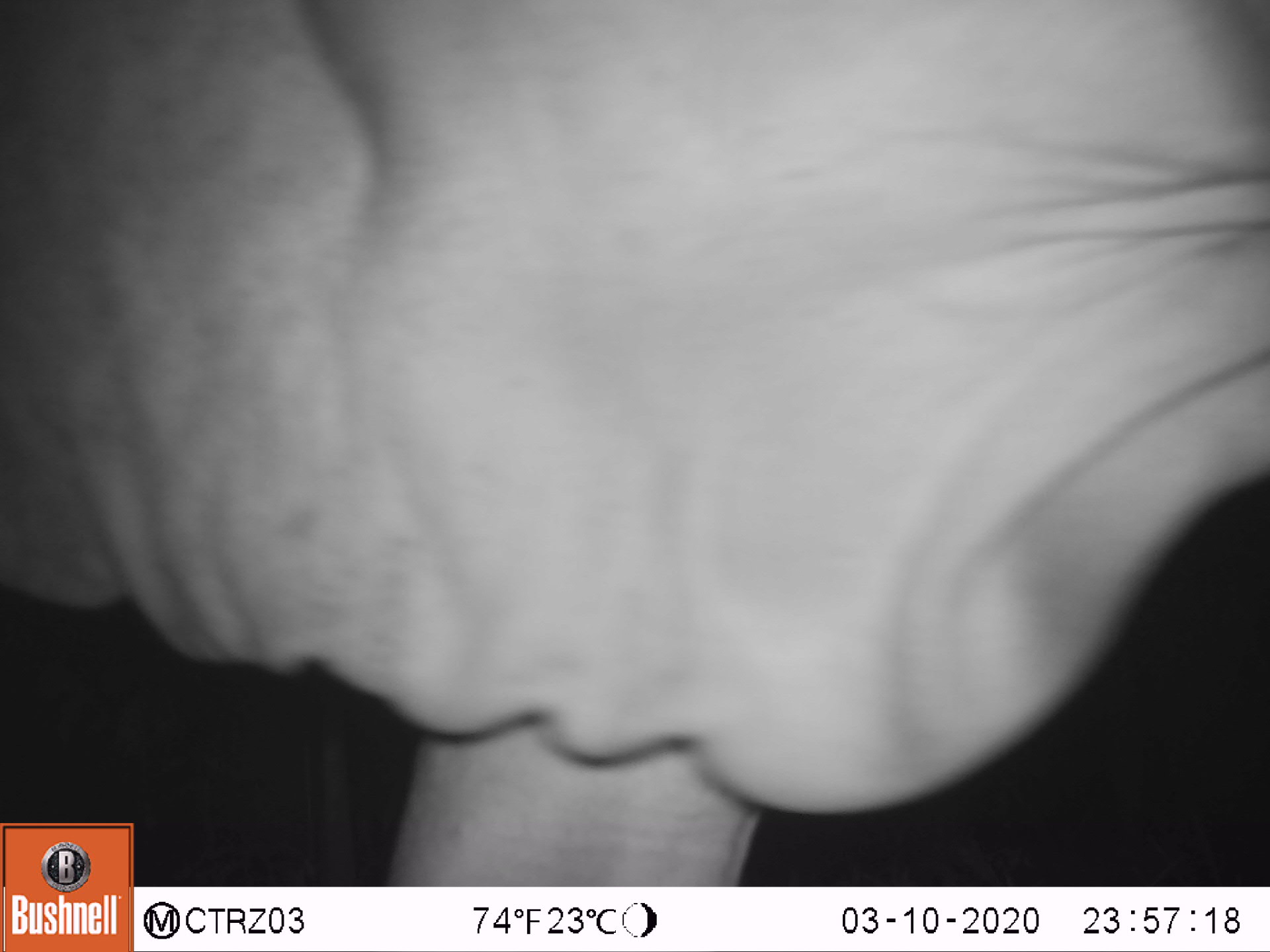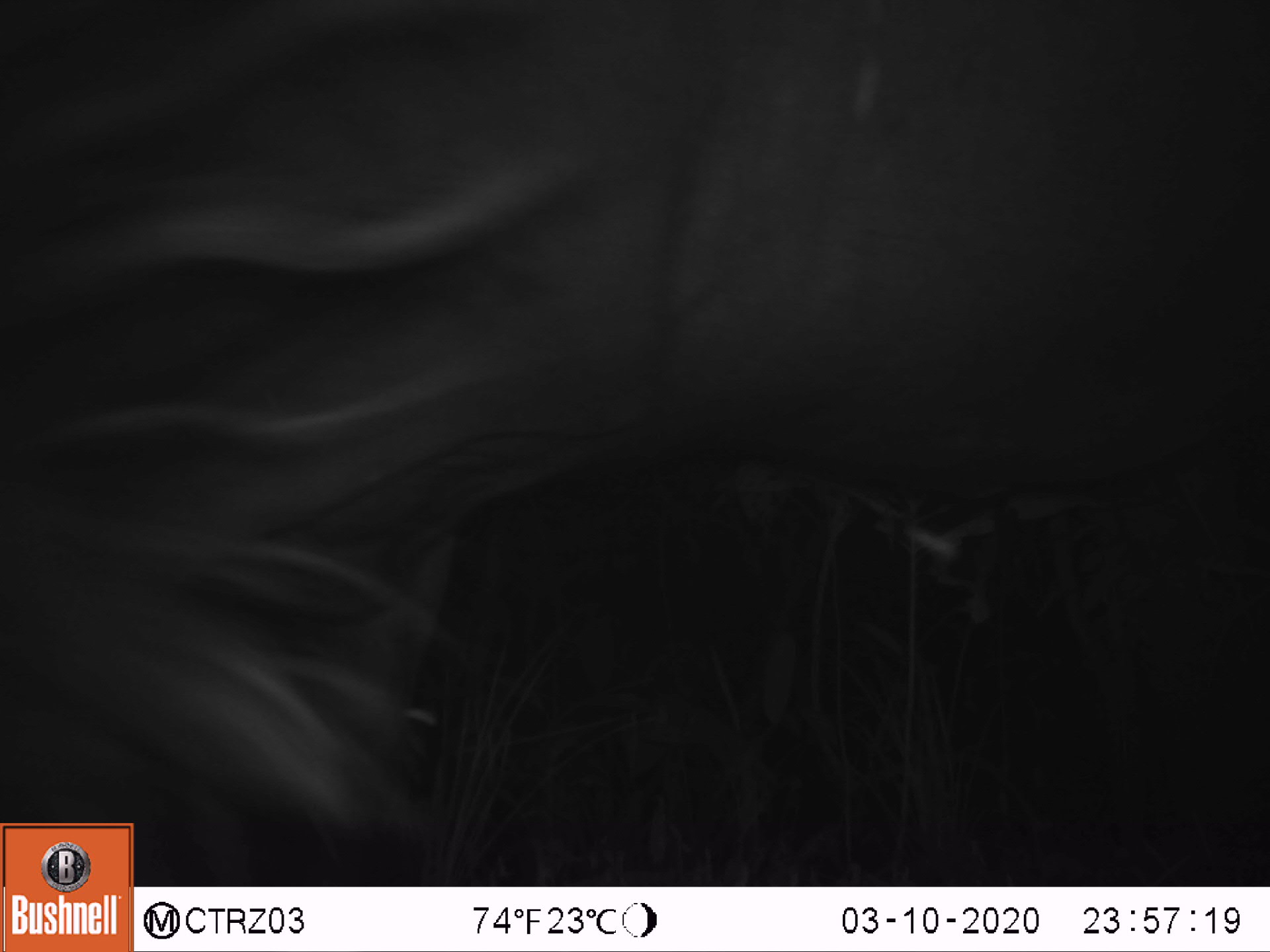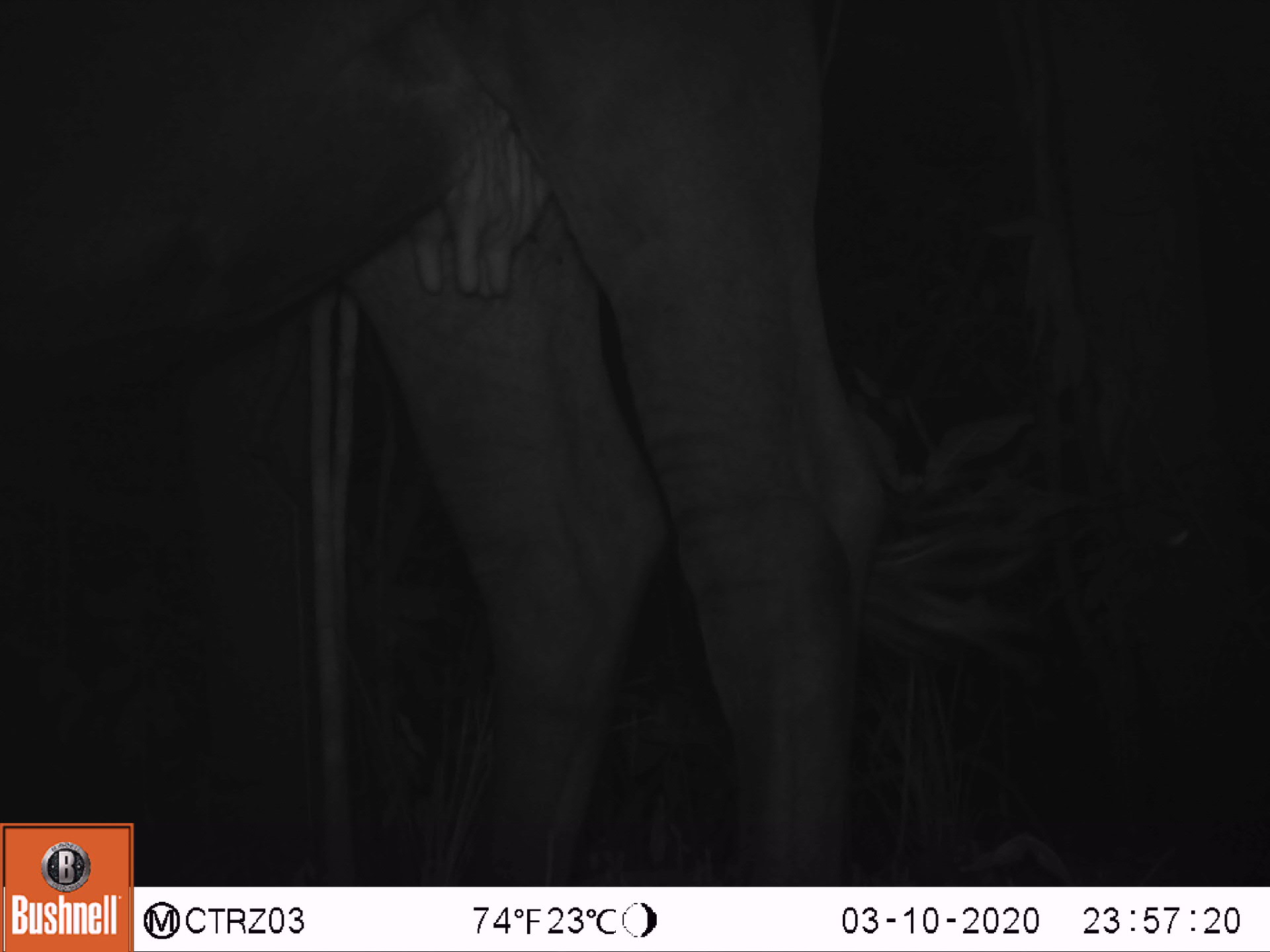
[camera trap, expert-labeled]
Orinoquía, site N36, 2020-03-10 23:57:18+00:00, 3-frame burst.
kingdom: Animalia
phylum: Chordata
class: Mammalia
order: Artiodactyla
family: Bovidae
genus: Bos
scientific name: Bos taurus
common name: cow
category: cattle